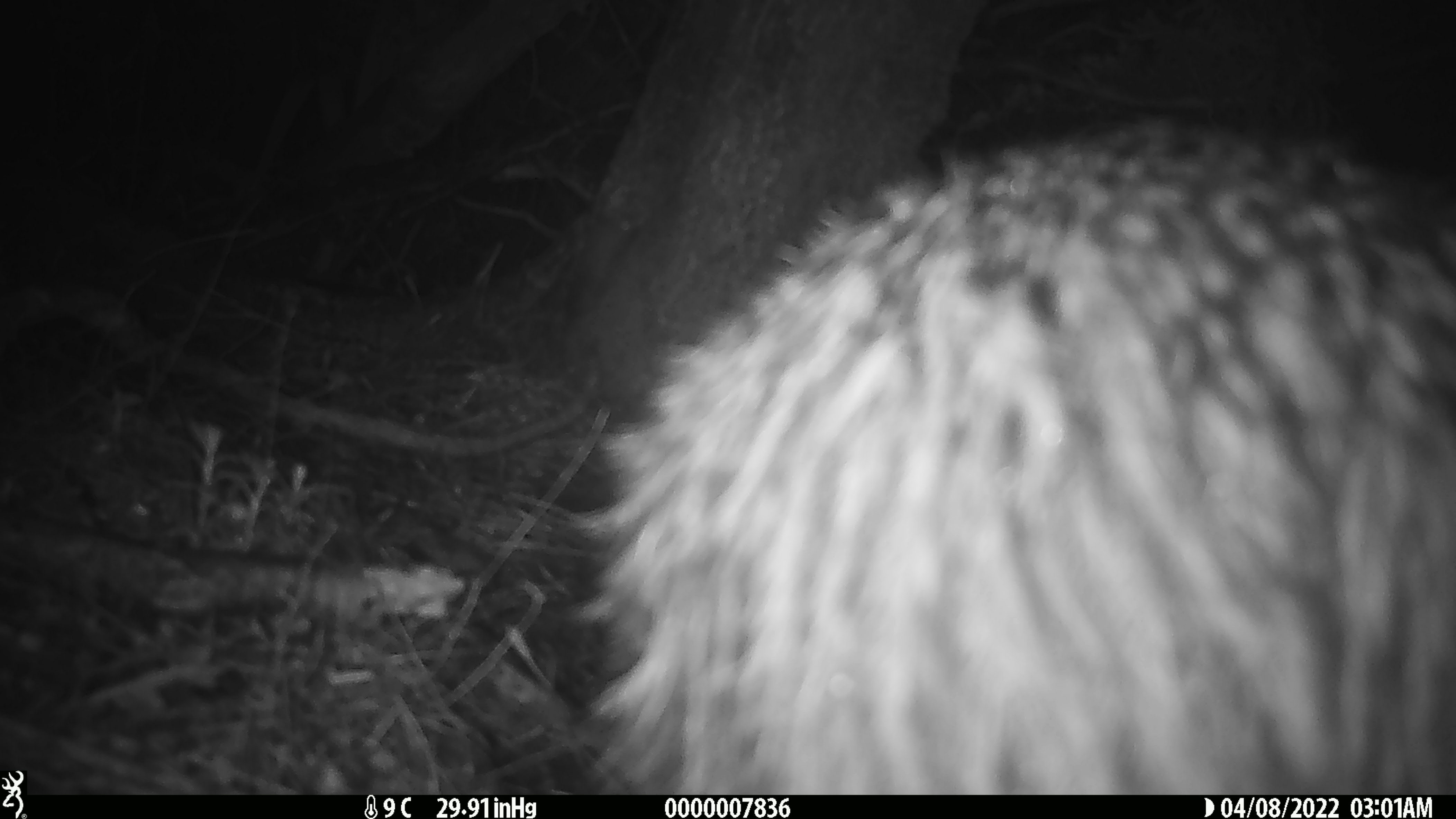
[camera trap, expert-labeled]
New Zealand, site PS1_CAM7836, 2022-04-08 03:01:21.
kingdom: Animalia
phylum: Chordata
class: Aves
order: Apterygiformes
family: Apterygidae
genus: Apteryx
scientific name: Apteryx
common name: kiwi